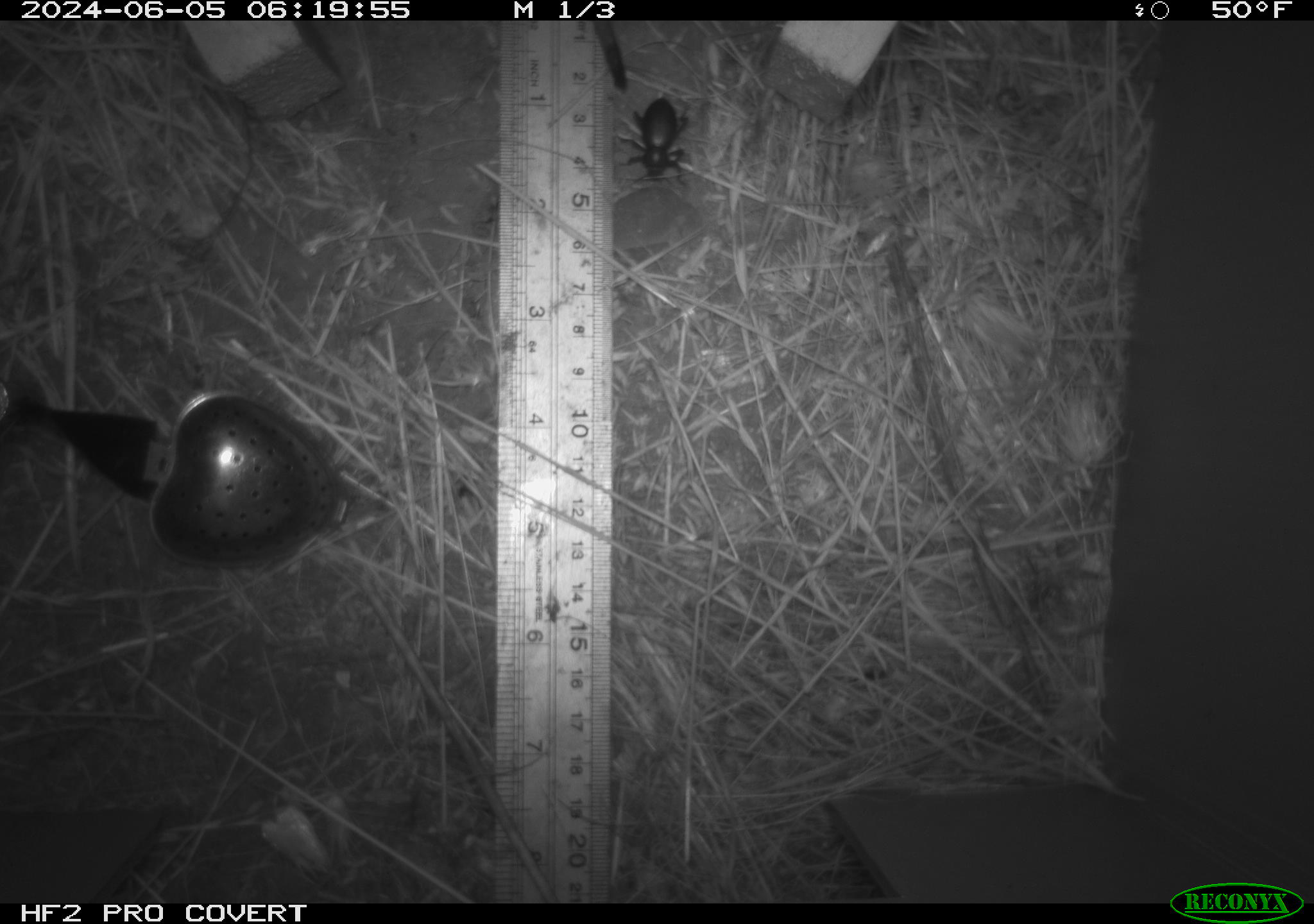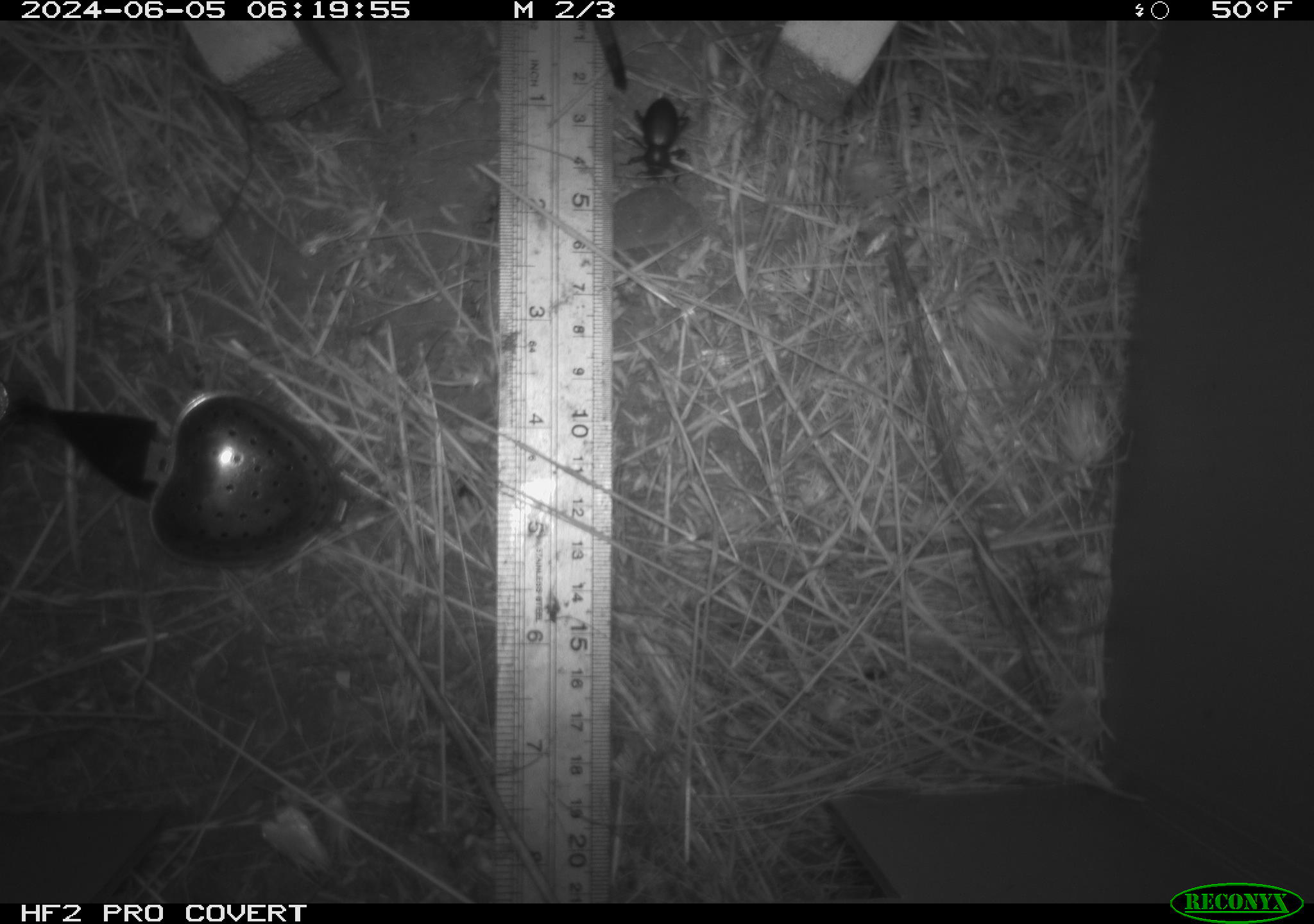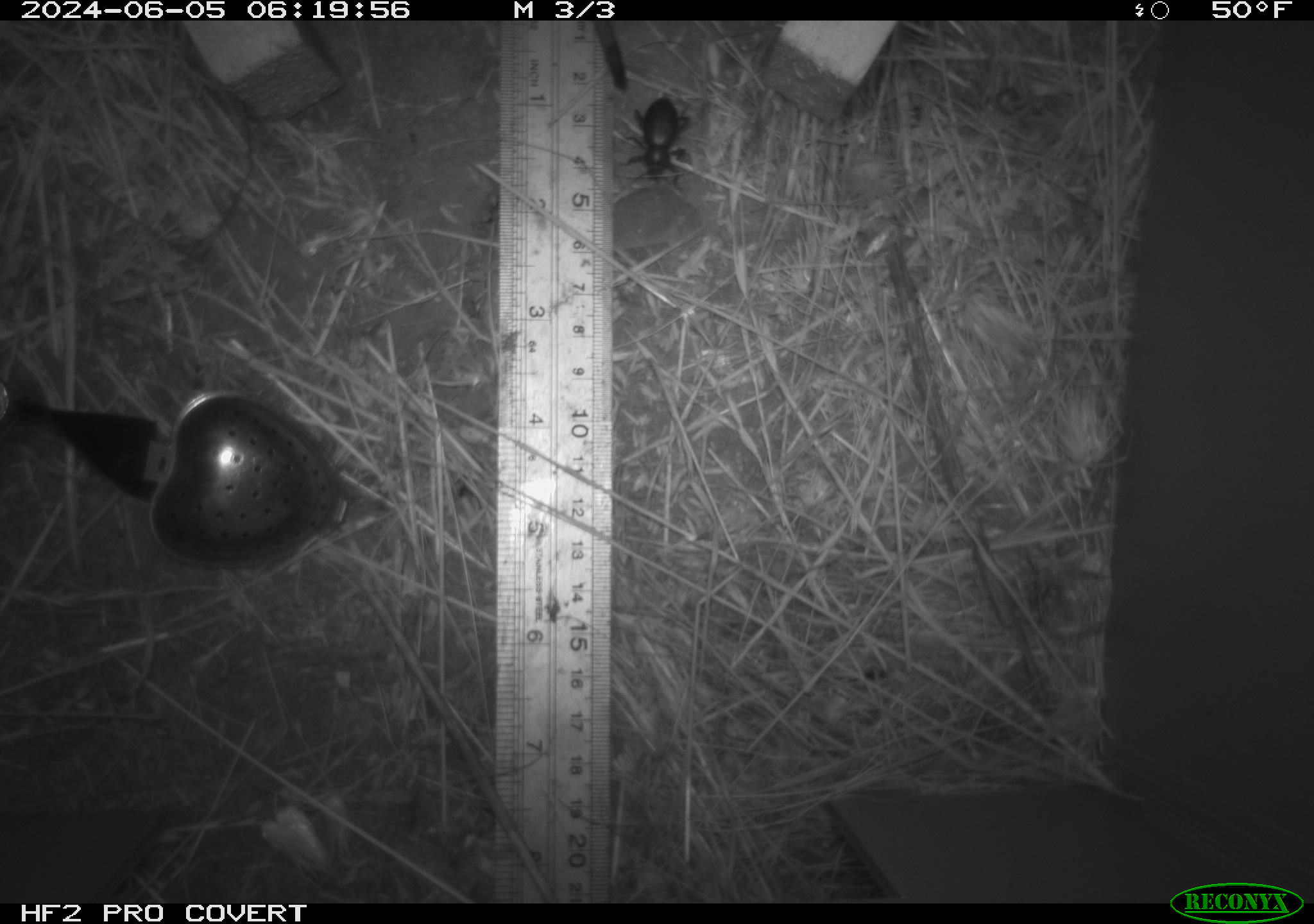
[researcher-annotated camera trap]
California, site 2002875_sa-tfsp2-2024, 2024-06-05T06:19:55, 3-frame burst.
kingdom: Animalia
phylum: Arthropoda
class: Insecta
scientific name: Insecta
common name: insect